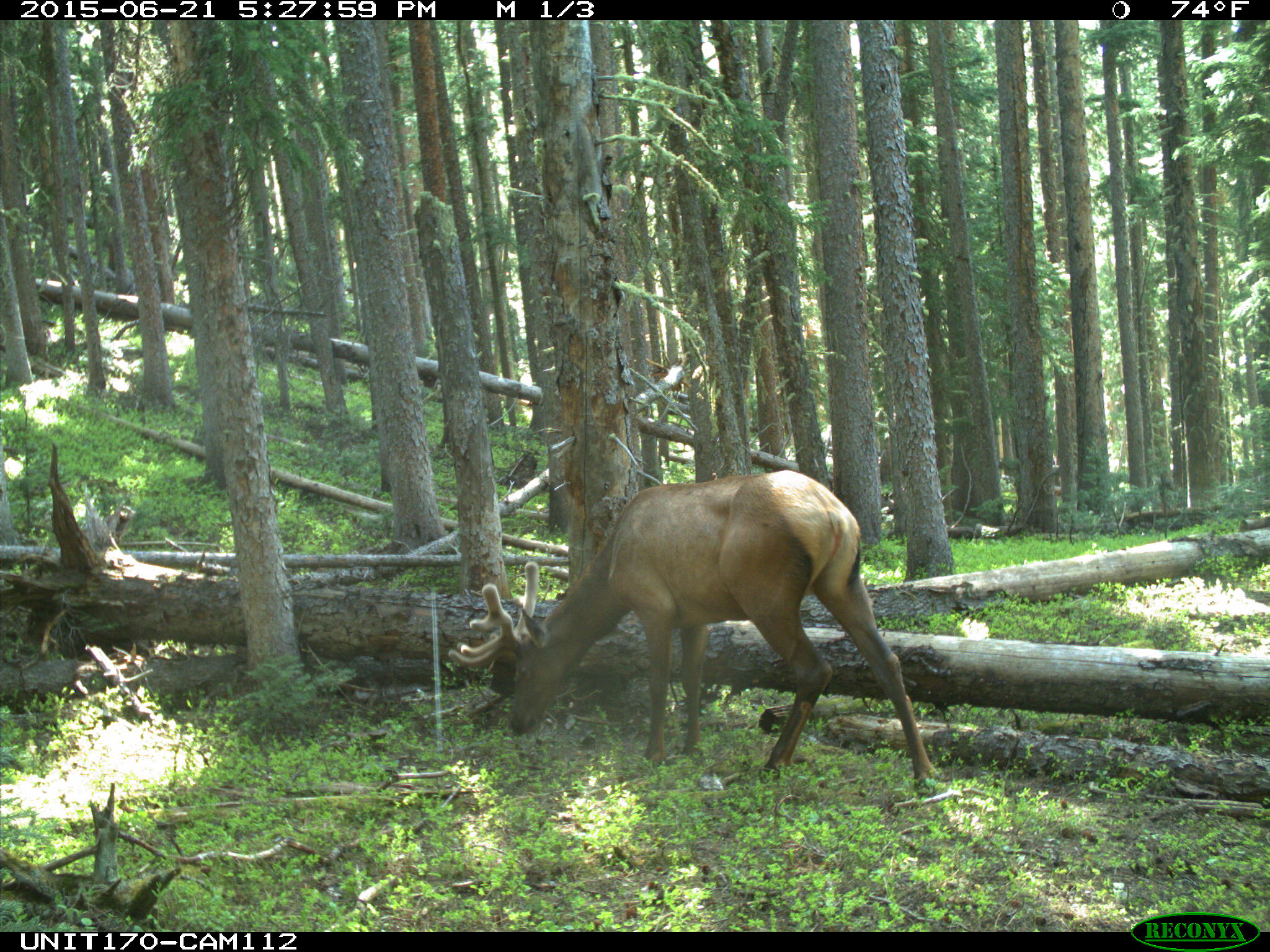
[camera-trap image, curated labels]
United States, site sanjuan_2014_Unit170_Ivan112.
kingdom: Animalia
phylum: Chordata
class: Mammalia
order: Artiodactyla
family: Cervidae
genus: Cervus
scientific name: Cervus elaphus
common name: red deer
Cervus elaphus (red deer).